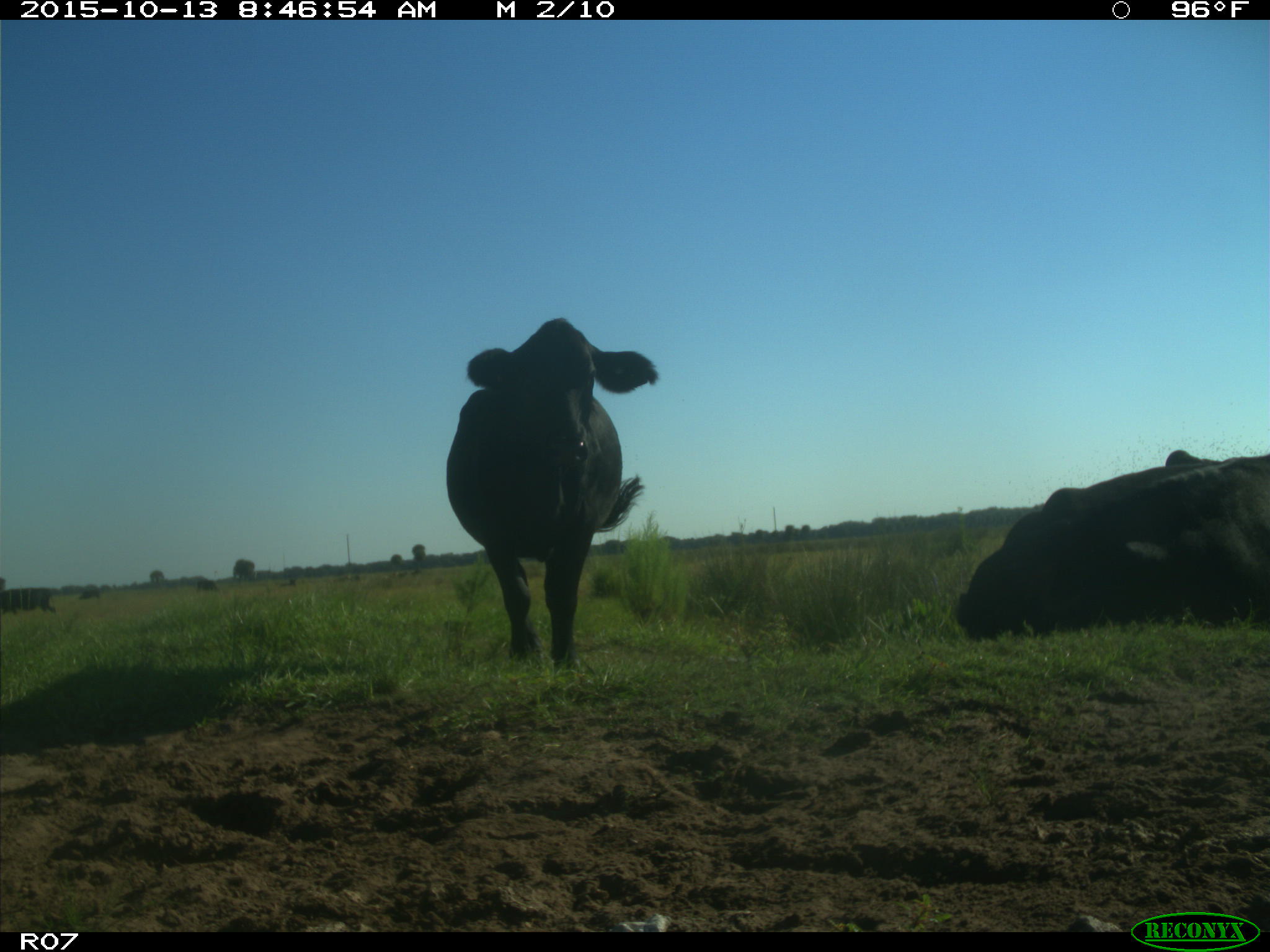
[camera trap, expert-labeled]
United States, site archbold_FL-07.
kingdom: Animalia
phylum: Chordata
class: Mammalia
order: Artiodactyla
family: Bovidae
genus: Bos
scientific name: Bos taurus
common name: domestic cow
Bos taurus (domestic cow).